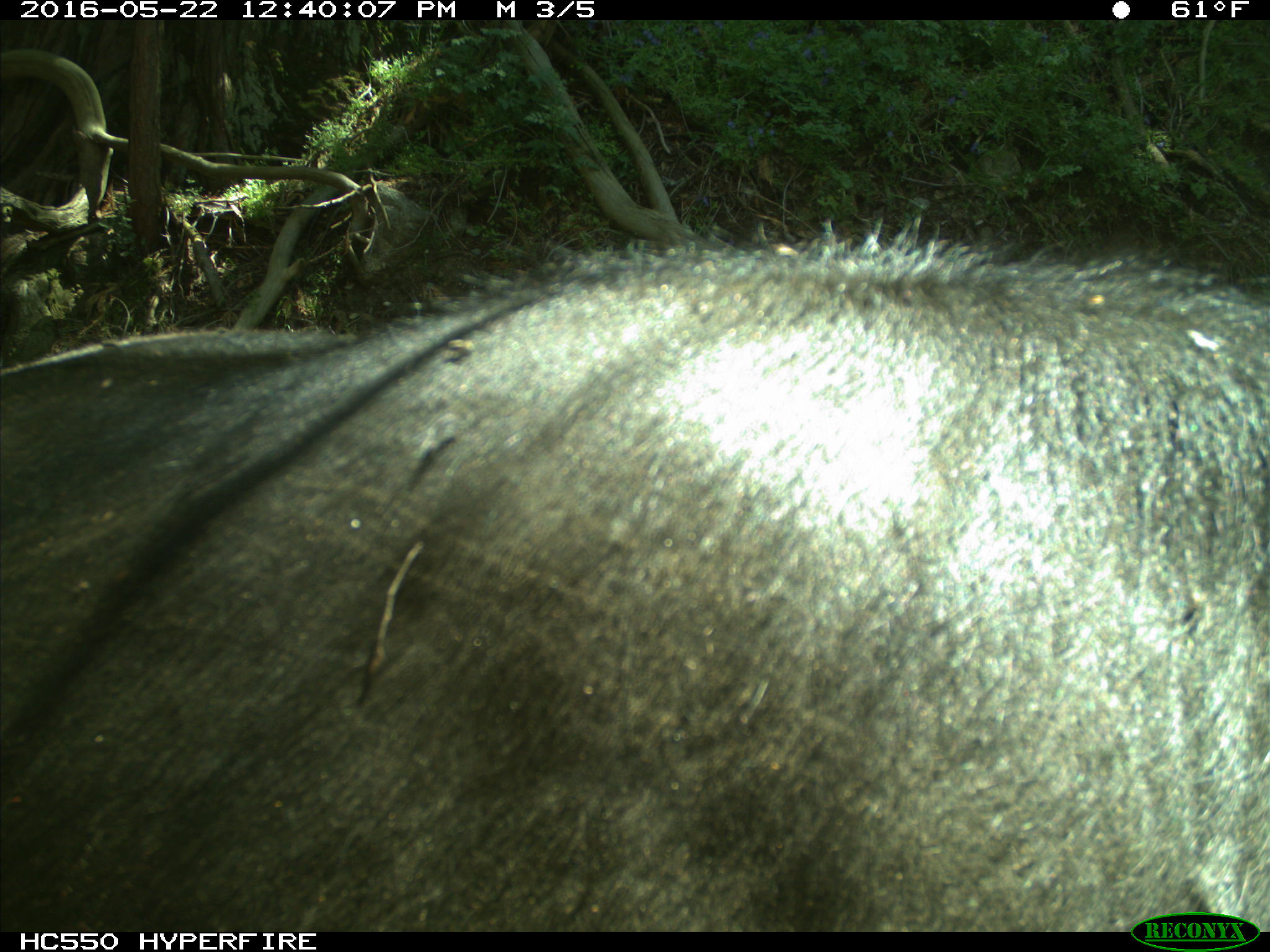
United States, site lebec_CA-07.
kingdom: Animalia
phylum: Chordata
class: Mammalia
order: Artiodactyla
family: Bovidae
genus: Bos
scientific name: Bos taurus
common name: domestic cow